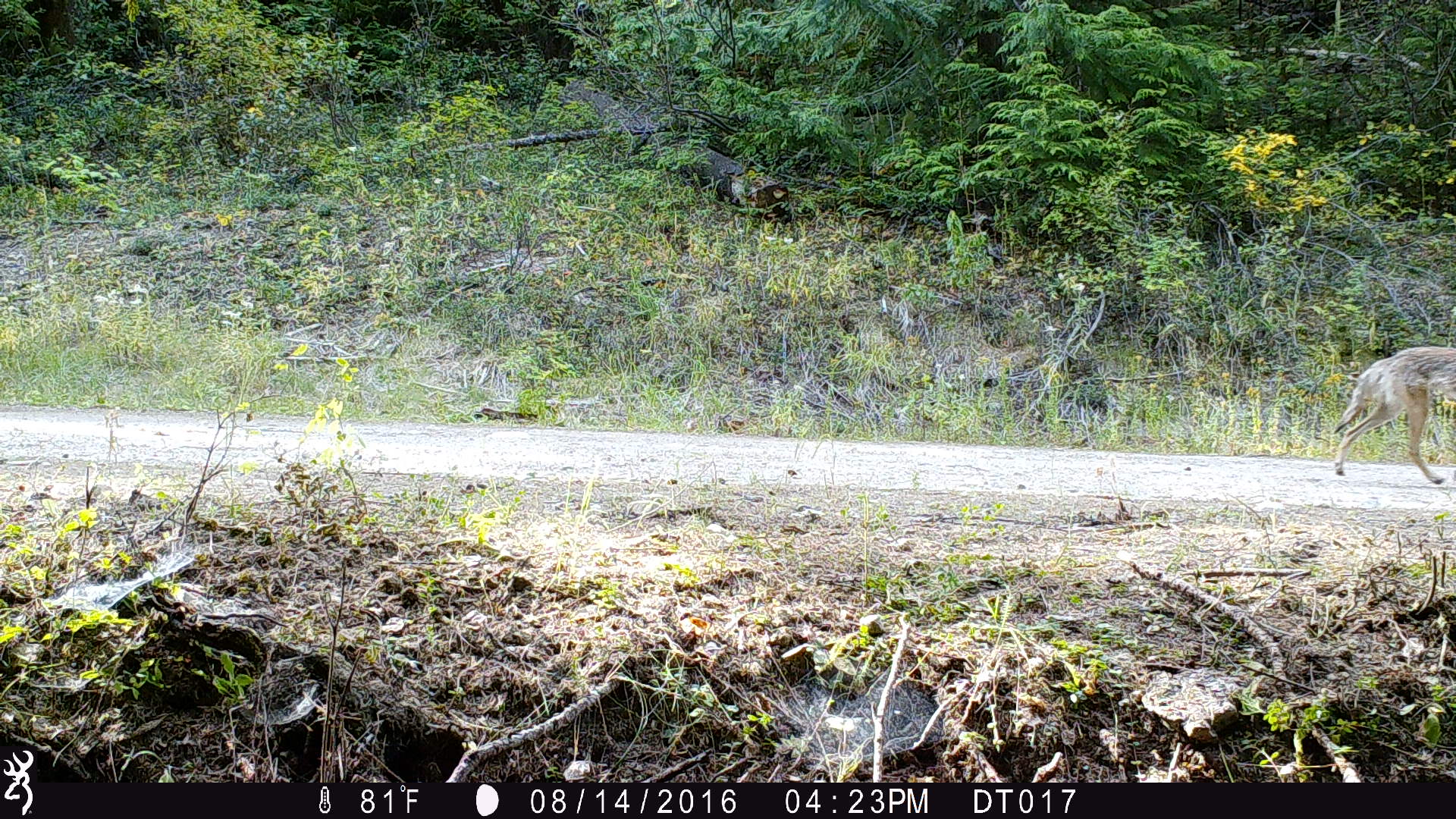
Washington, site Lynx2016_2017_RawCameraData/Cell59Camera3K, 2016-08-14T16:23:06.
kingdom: Animalia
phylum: Chordata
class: Mammalia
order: Carnivora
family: Canidae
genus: Canis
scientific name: Canis latrans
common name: coyote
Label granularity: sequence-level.